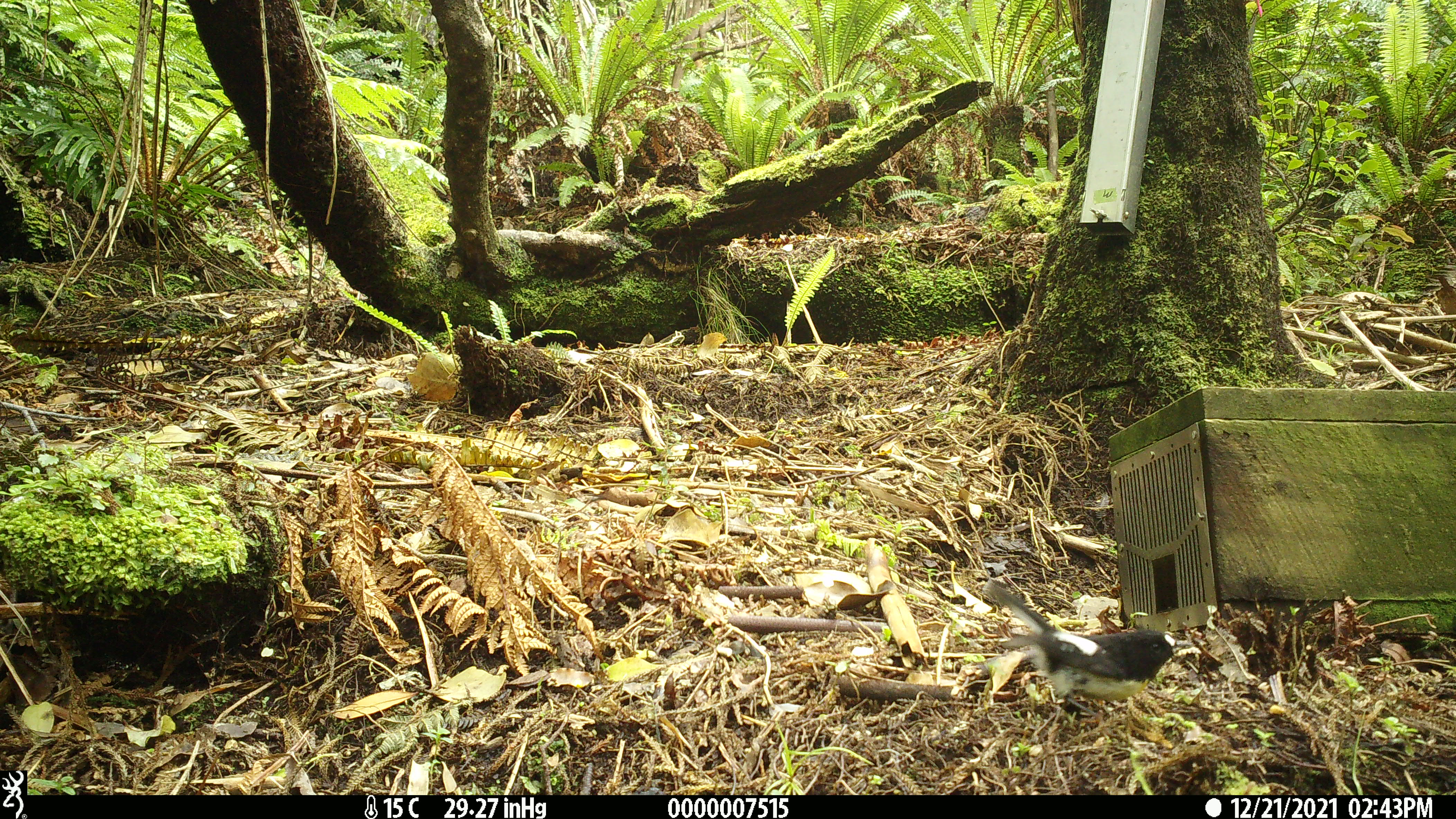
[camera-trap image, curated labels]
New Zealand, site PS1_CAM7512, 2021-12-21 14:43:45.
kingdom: Animalia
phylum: Chordata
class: Aves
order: Passeriformes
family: Petroicidae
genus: Petroica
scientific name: Petroica macrocephala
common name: tomtit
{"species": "tomtit (Petroica macrocephala)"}